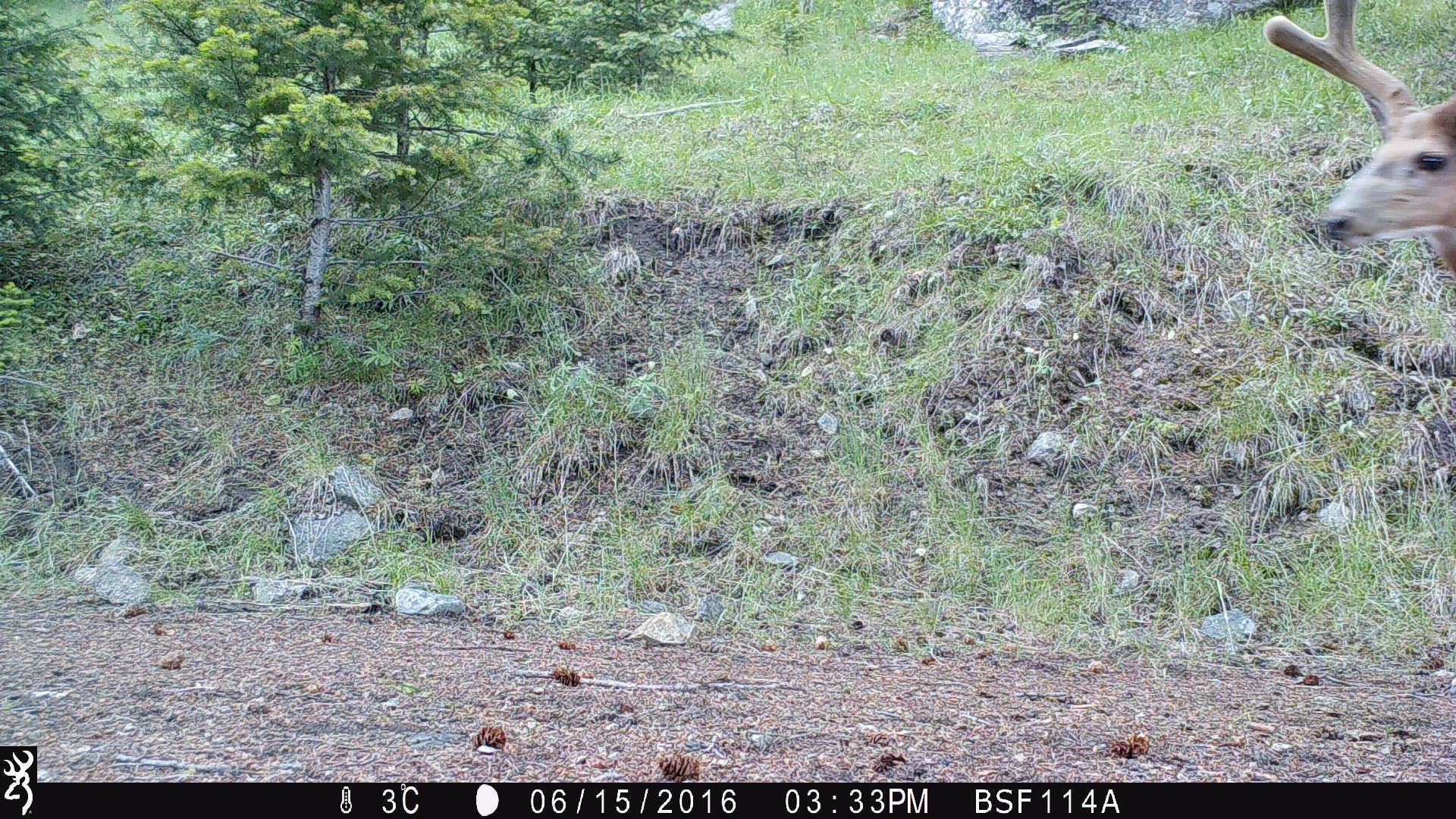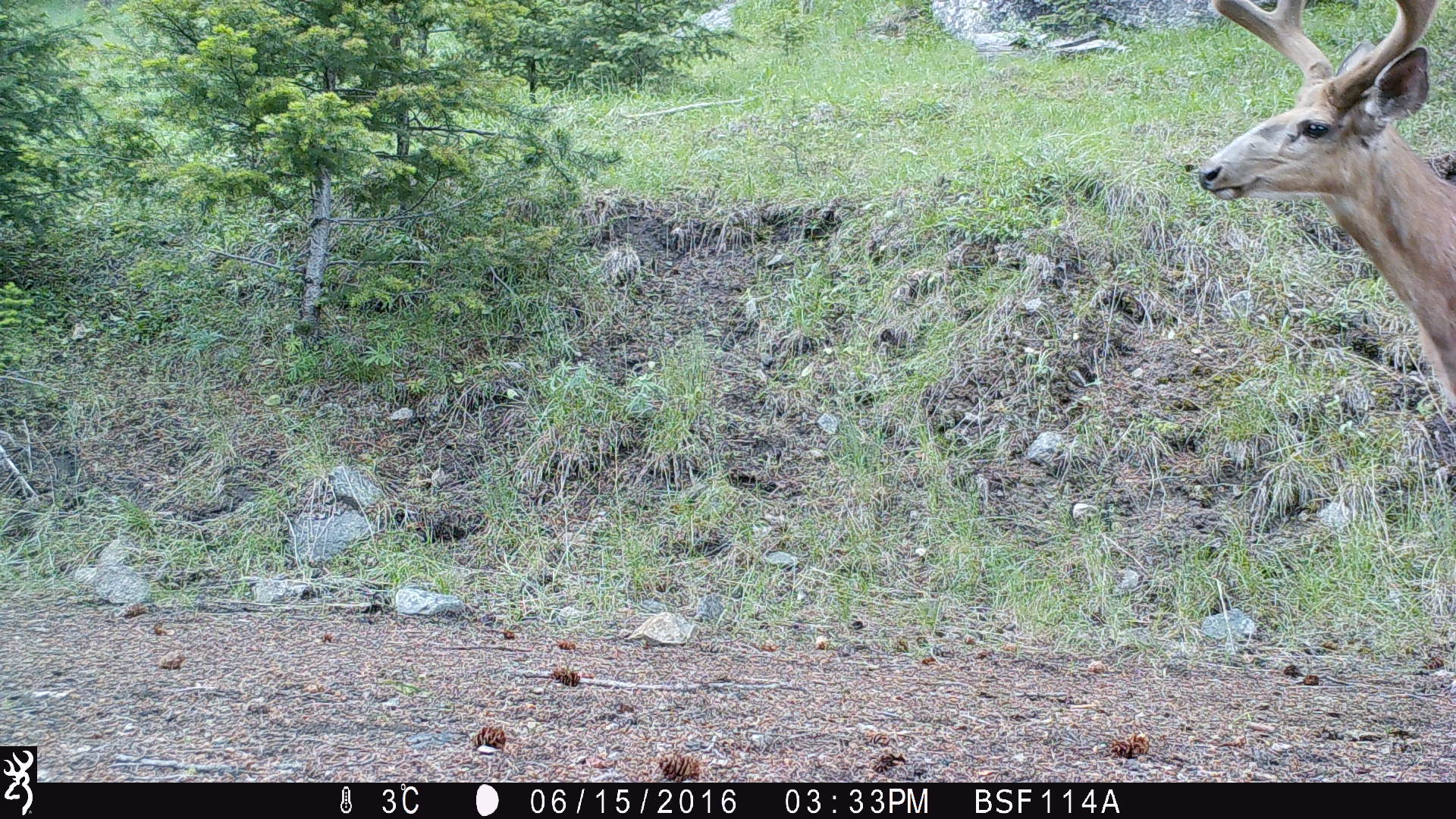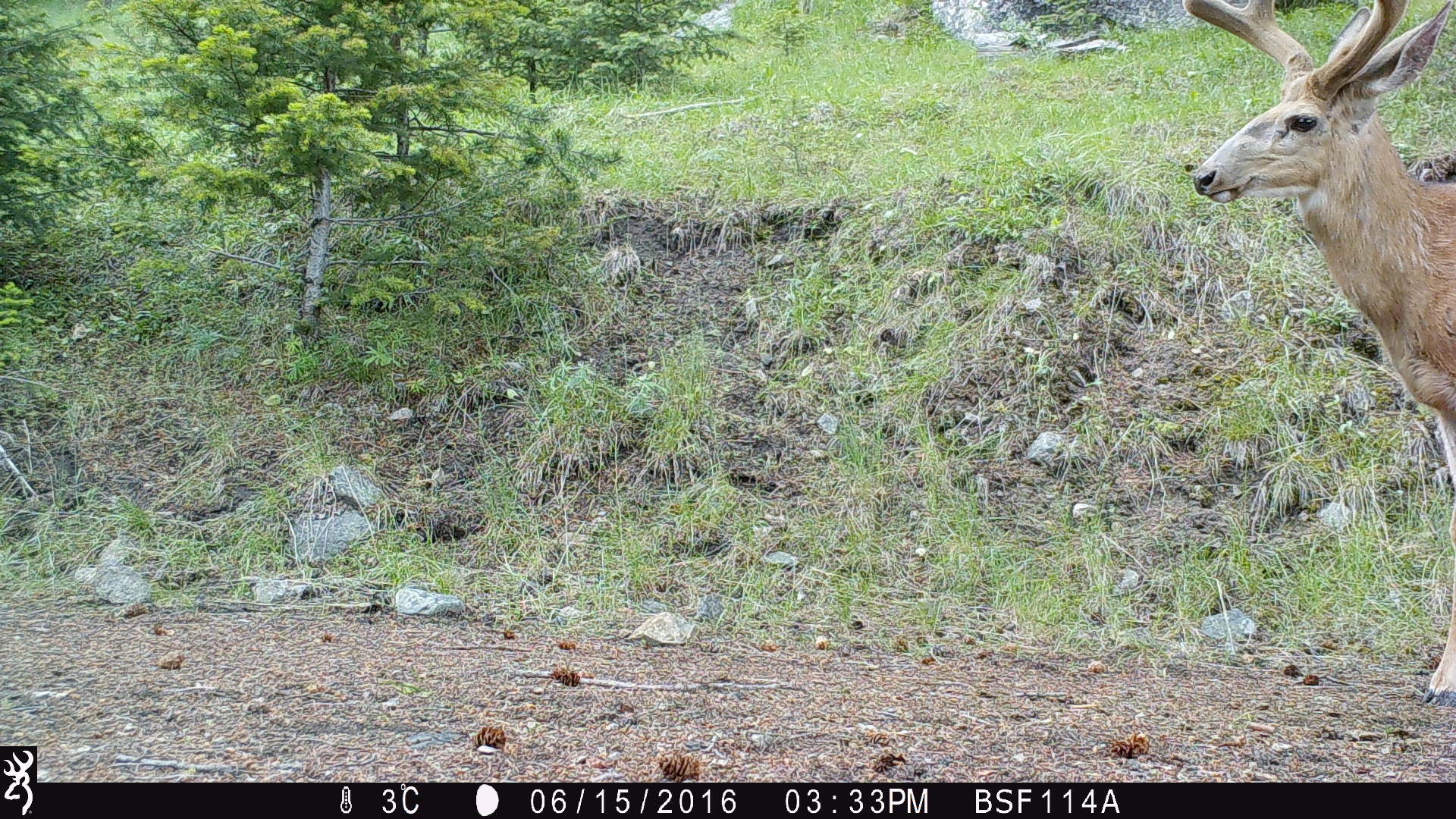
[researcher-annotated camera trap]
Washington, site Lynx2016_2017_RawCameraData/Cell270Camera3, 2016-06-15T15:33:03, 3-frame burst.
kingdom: Animalia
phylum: Chordata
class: Mammalia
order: Artiodactyla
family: Cervidae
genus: Odocoileus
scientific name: Odocoileus hemionus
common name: mule deer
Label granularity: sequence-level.